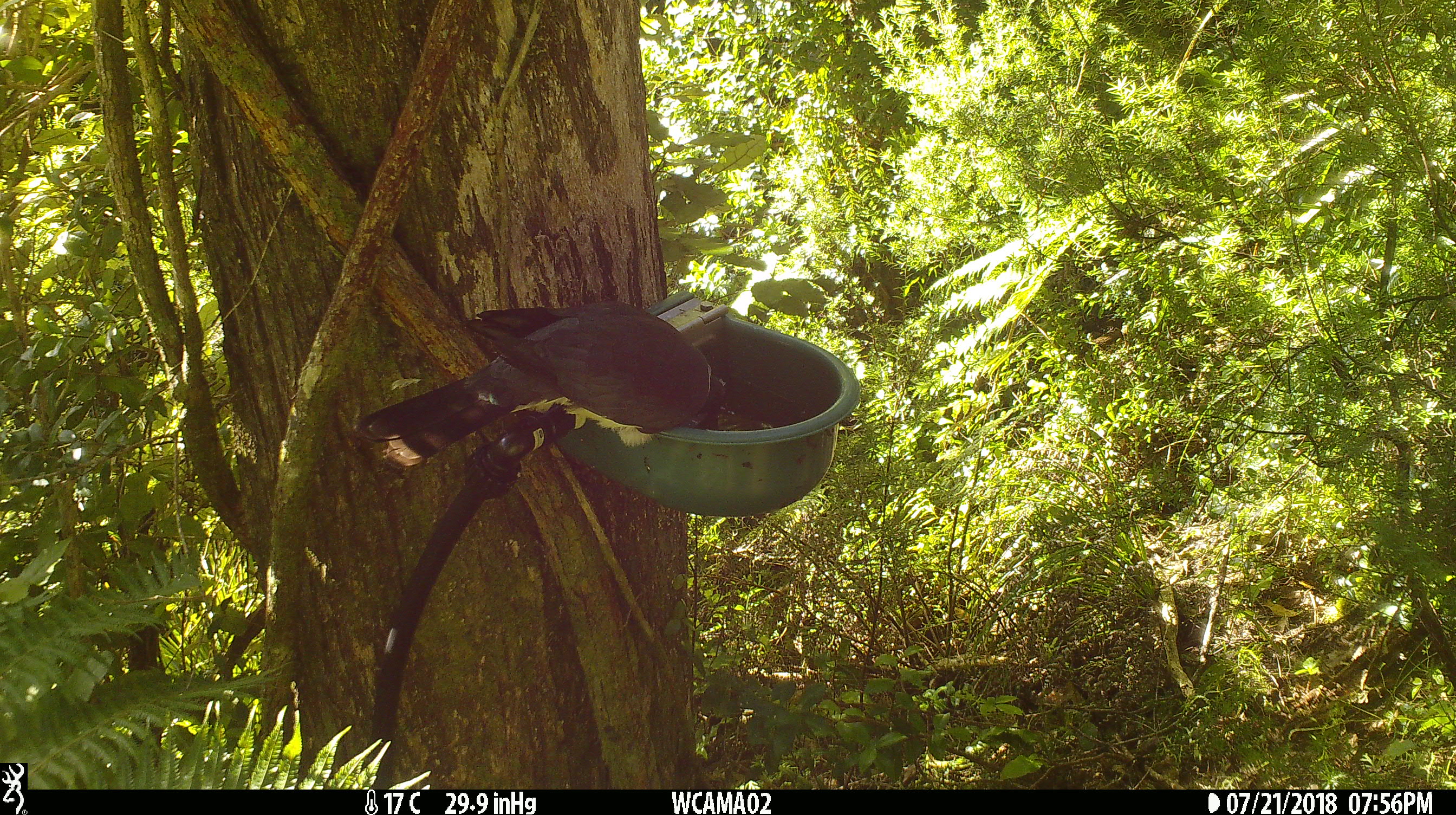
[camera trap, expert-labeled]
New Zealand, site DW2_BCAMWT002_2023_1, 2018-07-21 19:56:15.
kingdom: Animalia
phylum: Chordata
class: Aves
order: Columbiformes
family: Columbidae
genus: Hemiphaga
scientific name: Hemiphaga novaeseelandiae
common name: new zealand pigeon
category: kereru